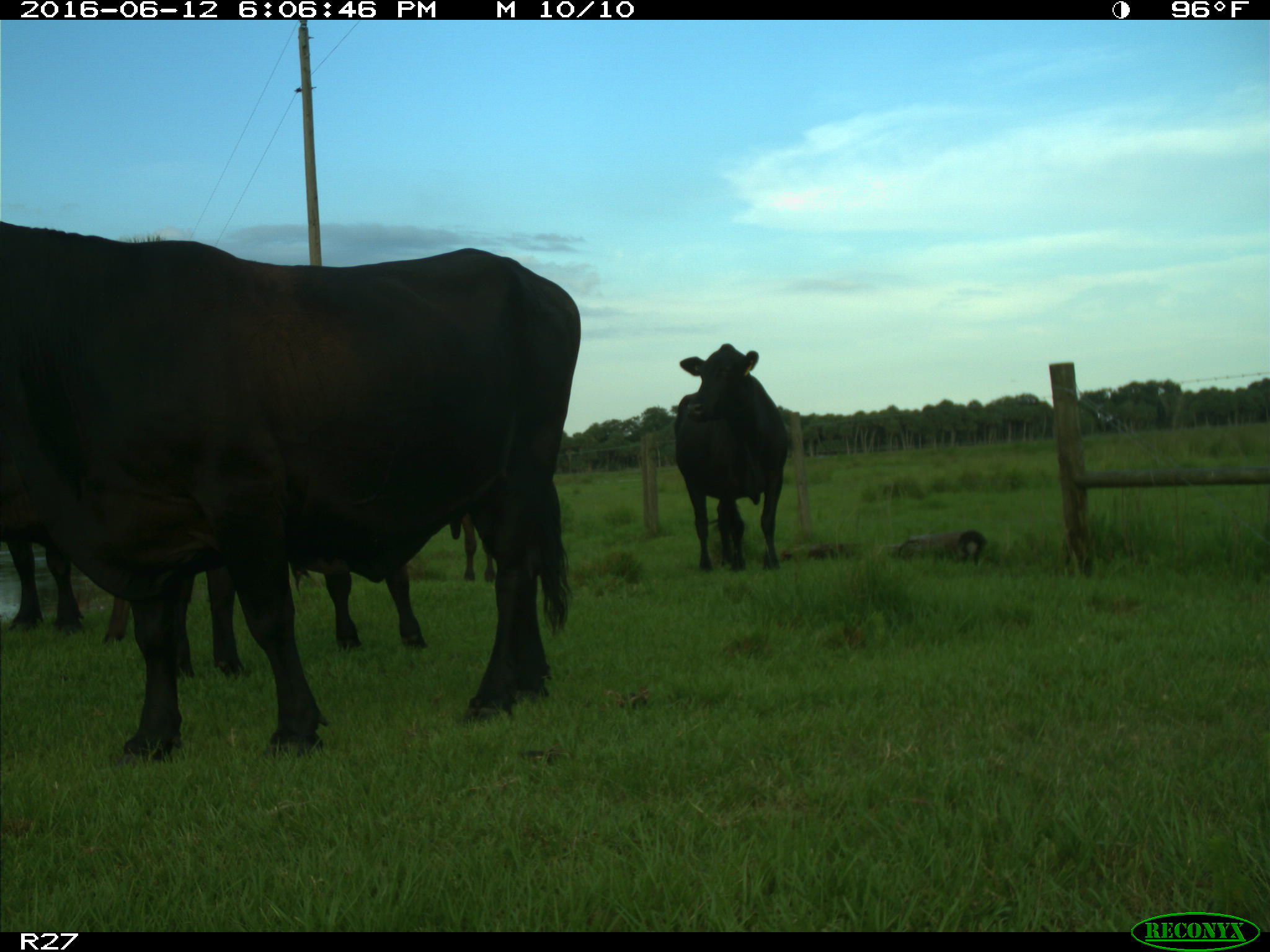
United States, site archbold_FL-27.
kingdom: Animalia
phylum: Chordata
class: Mammalia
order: Artiodactyla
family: Bovidae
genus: Bos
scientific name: Bos taurus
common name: domestic cow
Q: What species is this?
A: Bos taurus (domestic cow).